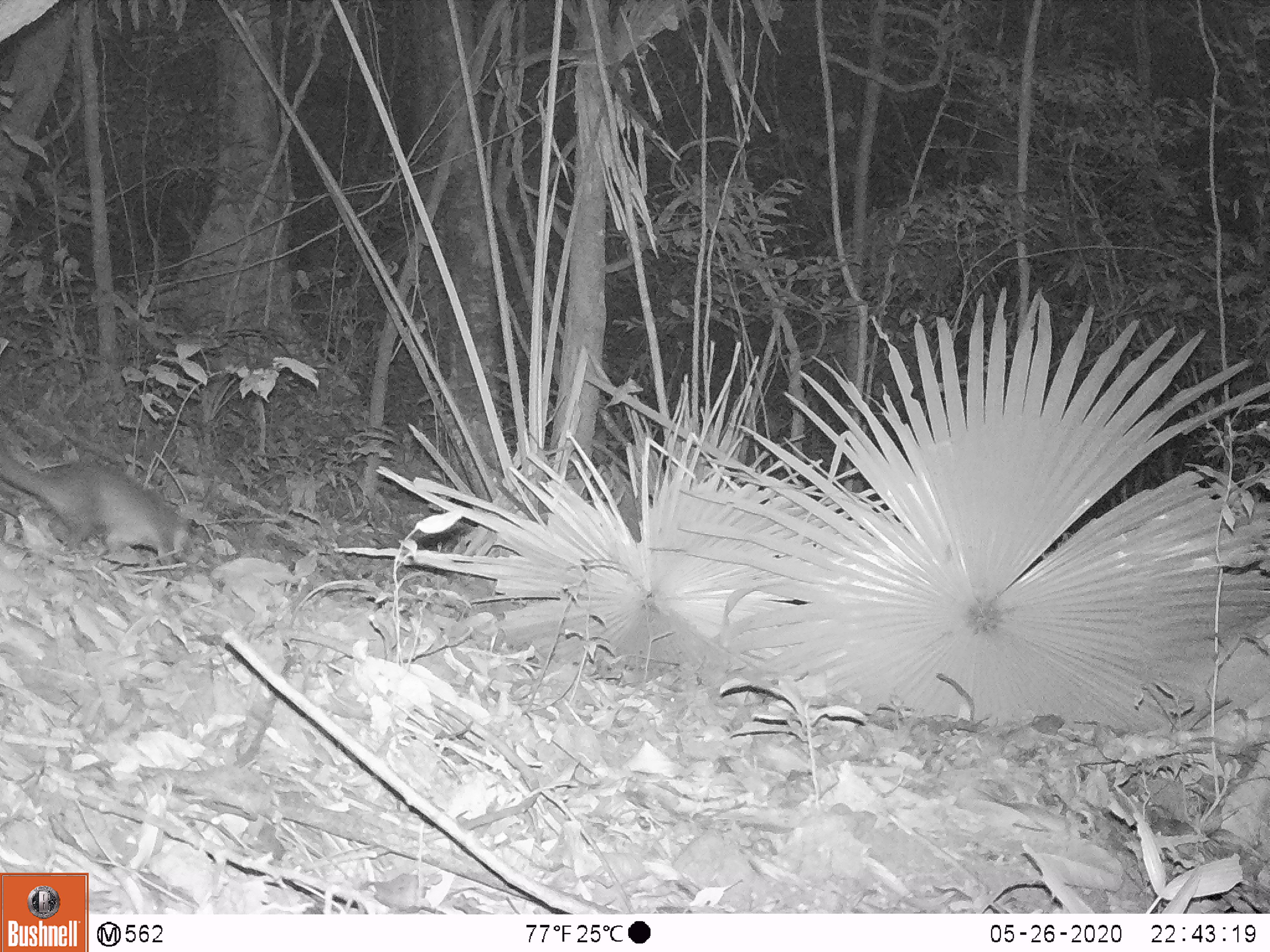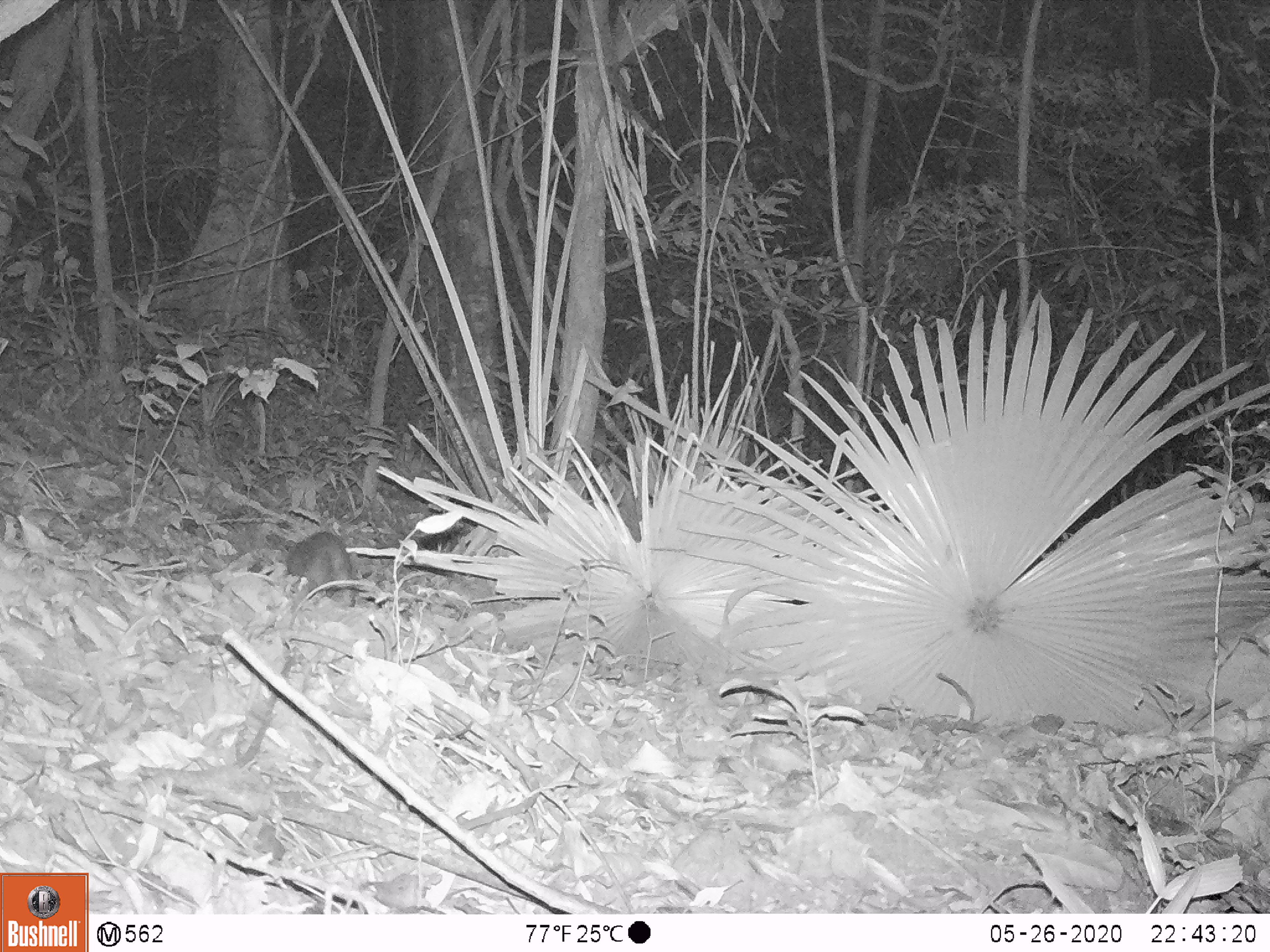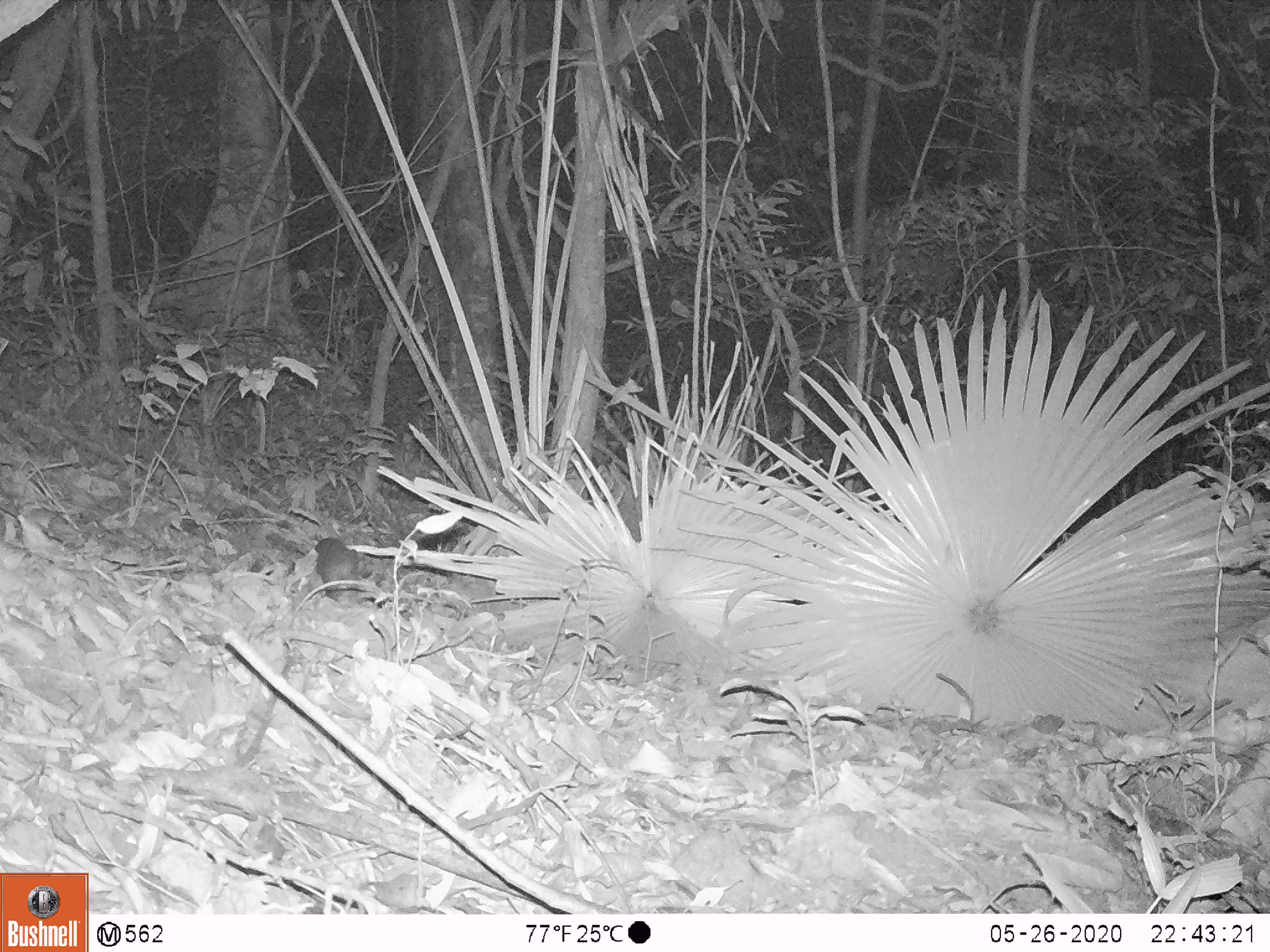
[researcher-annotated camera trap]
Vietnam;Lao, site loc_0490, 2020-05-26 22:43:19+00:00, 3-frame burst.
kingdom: Animalia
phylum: Chordata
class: Mammalia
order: Carnivora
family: Mustelidae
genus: Melogale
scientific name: Melogale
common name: ferret badger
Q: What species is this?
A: Ferret badger (Melogale).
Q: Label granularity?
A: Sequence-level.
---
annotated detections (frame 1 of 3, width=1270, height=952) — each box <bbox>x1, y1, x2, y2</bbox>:
ferret badger: <bbox>0, 450, 205, 572</bbox>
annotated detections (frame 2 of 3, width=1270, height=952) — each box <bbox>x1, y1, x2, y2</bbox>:
ferret badger: <bbox>283, 530, 353, 593</bbox>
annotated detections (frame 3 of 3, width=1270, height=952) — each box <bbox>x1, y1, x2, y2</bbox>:
ferret badger: <bbox>314, 537, 371, 601</bbox>